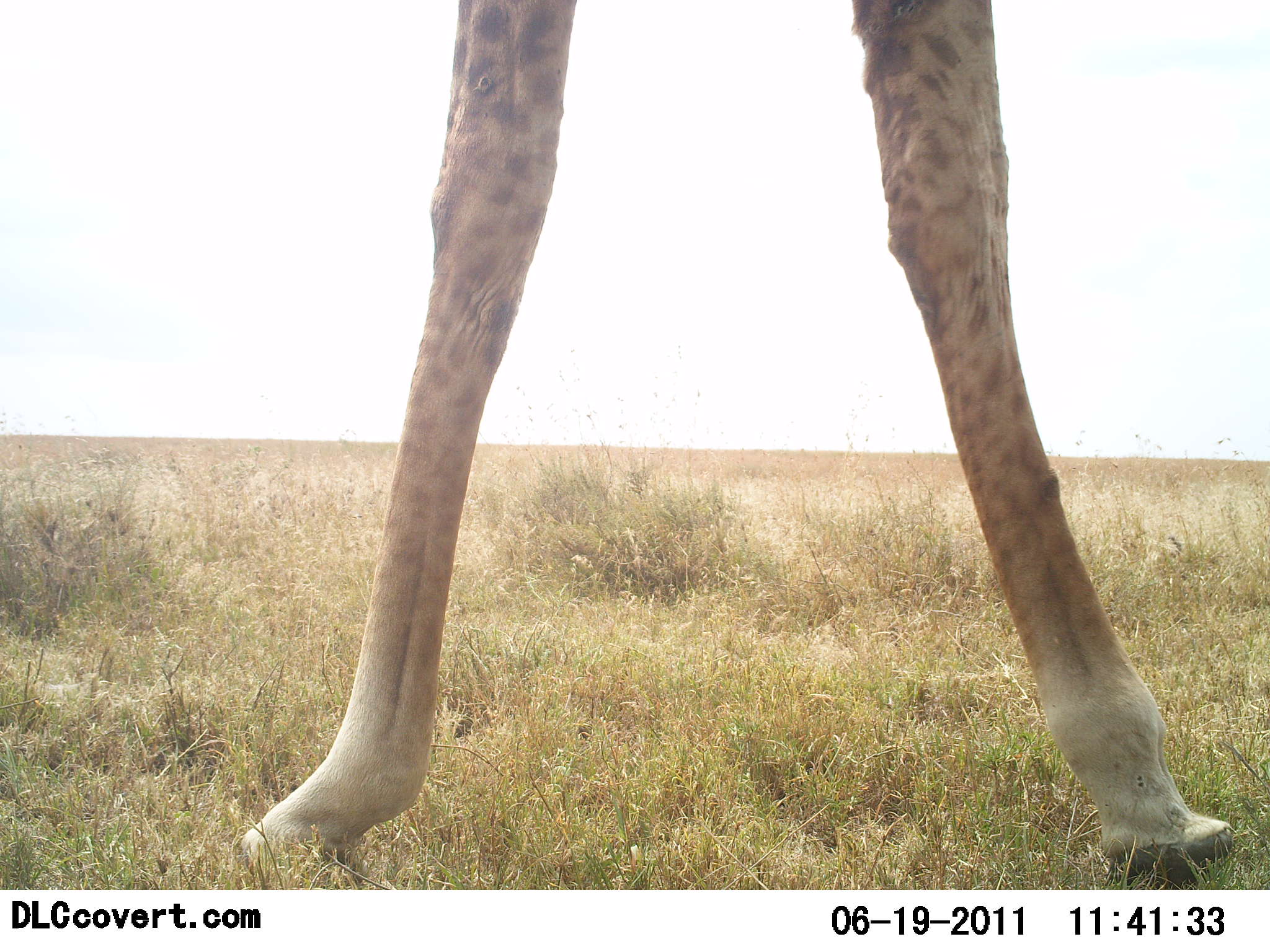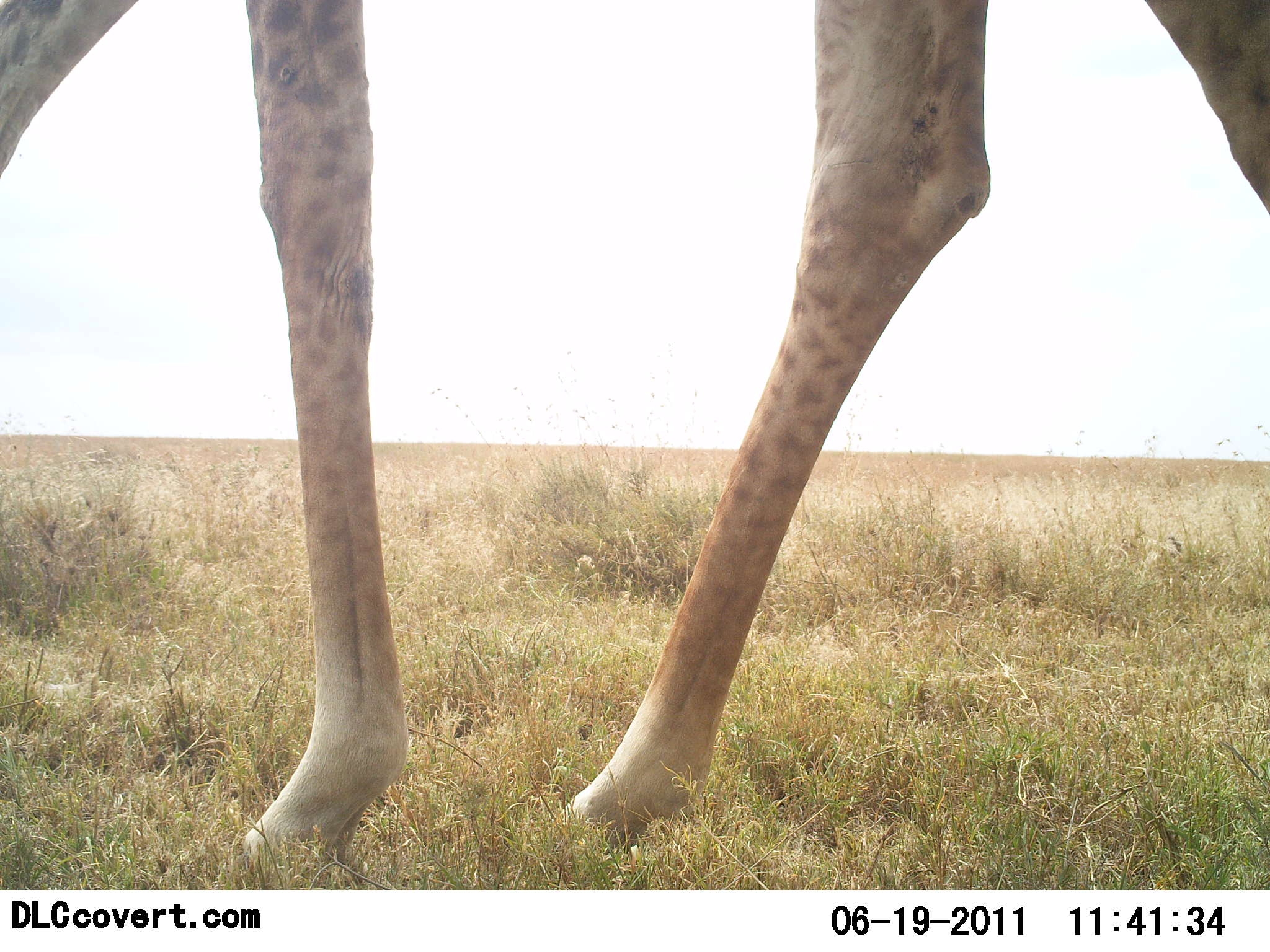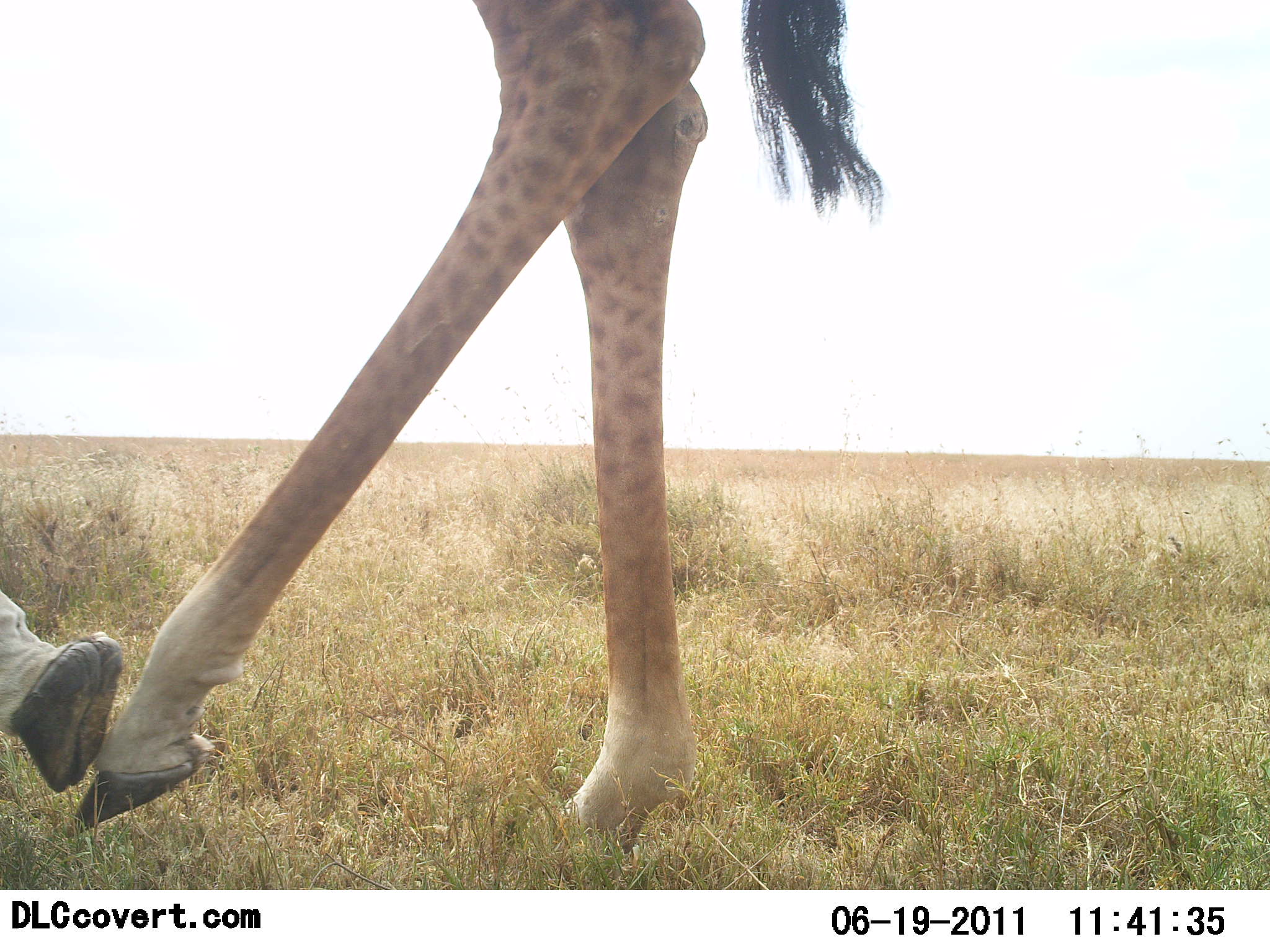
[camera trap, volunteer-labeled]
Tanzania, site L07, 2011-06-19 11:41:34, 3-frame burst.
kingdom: Animalia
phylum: Chordata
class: Mammalia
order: Artiodactyla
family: Giraffidae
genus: Giraffa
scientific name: Giraffa camelopardalis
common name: giraffe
Giraffe (Giraffa camelopardalis), count 1. Behavior (volunteer vote fractions): standing 7%, resting 0%, moving 93%, interacting 0%. Young present (vote fraction): 0%. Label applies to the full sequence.